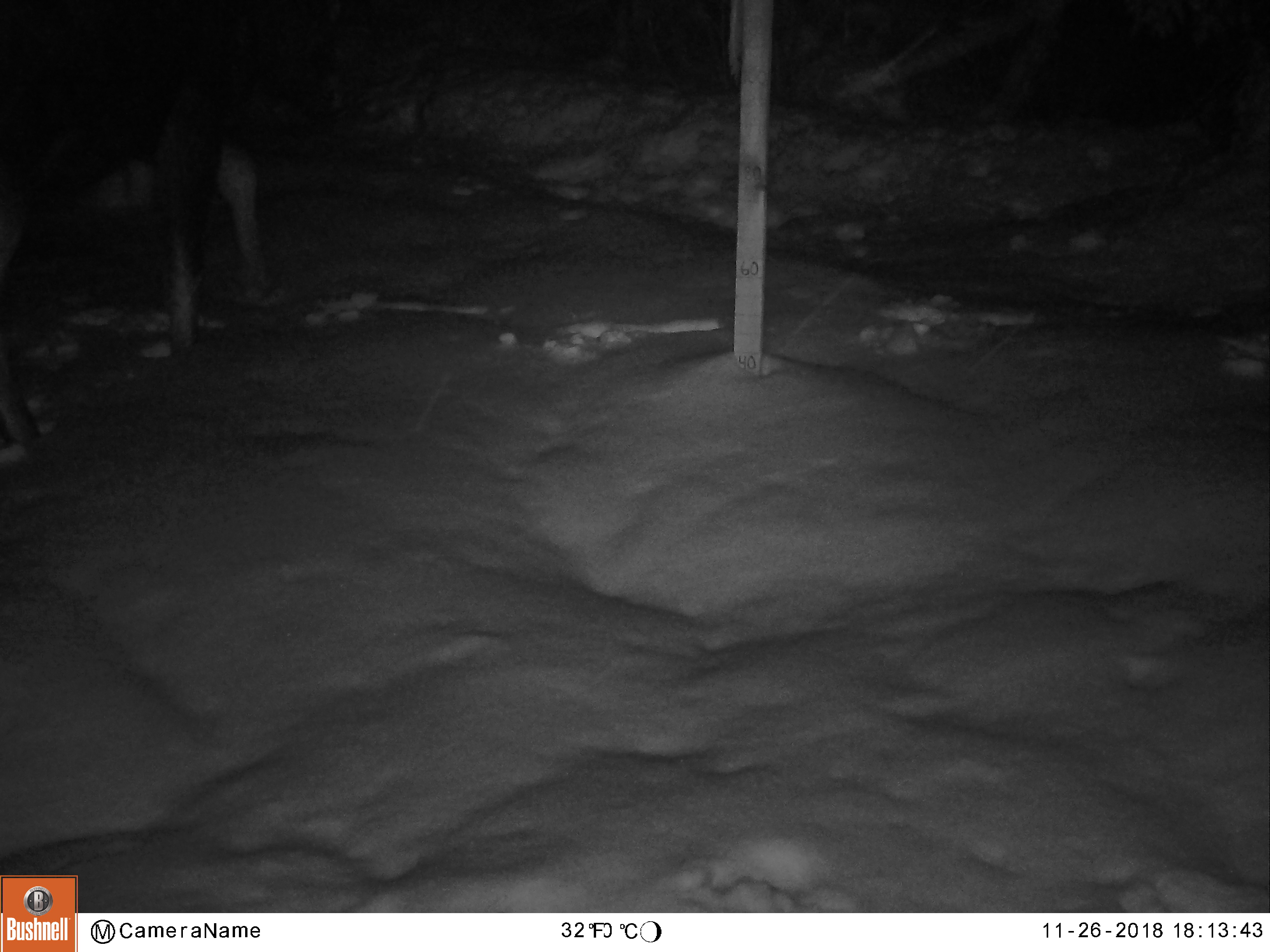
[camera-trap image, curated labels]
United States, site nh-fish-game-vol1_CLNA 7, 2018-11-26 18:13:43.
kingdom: Animalia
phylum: Chordata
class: Mammalia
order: Artiodactyla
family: Cervidae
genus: Alces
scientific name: Alces alces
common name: moose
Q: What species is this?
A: Moose (Alces alces).